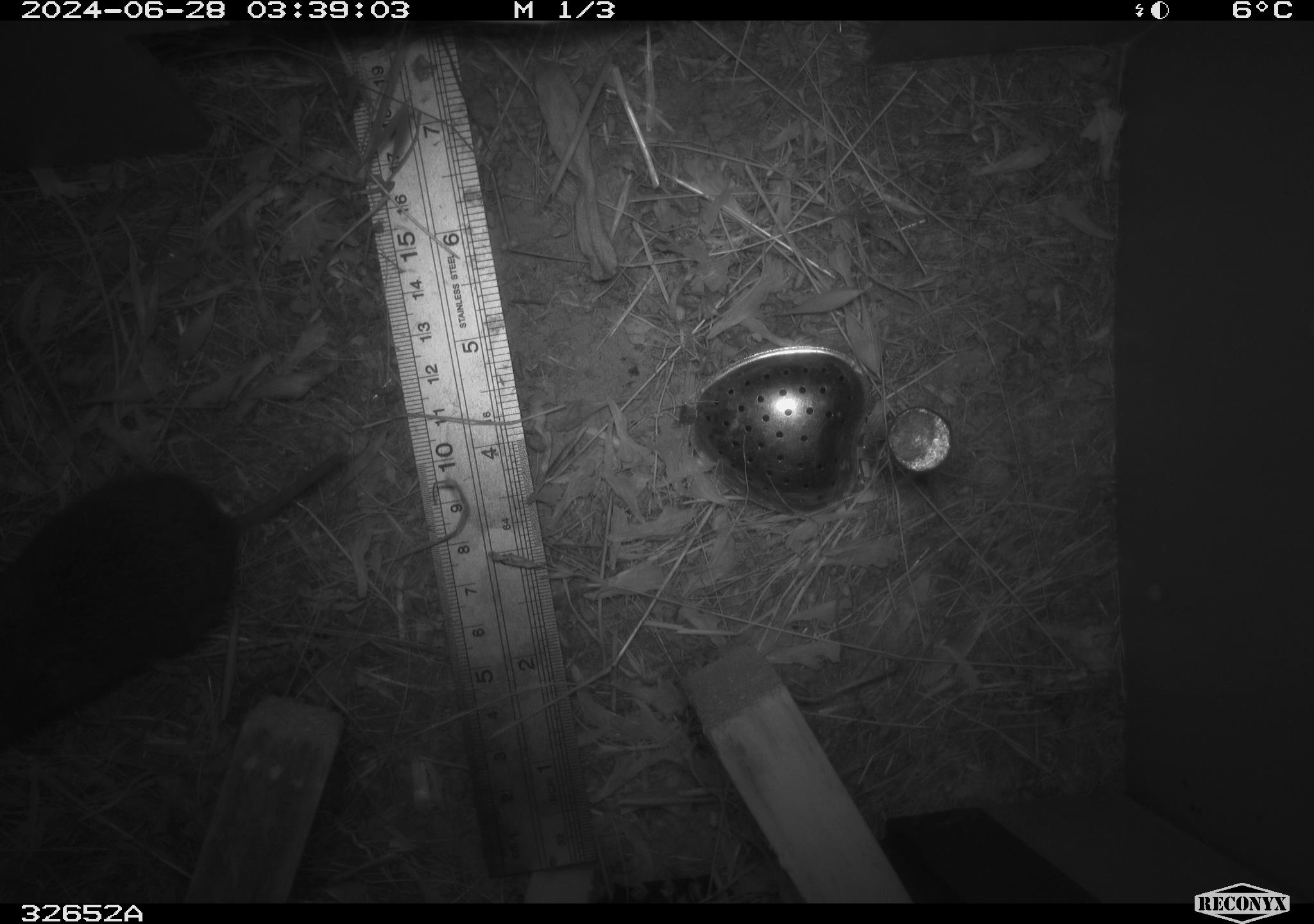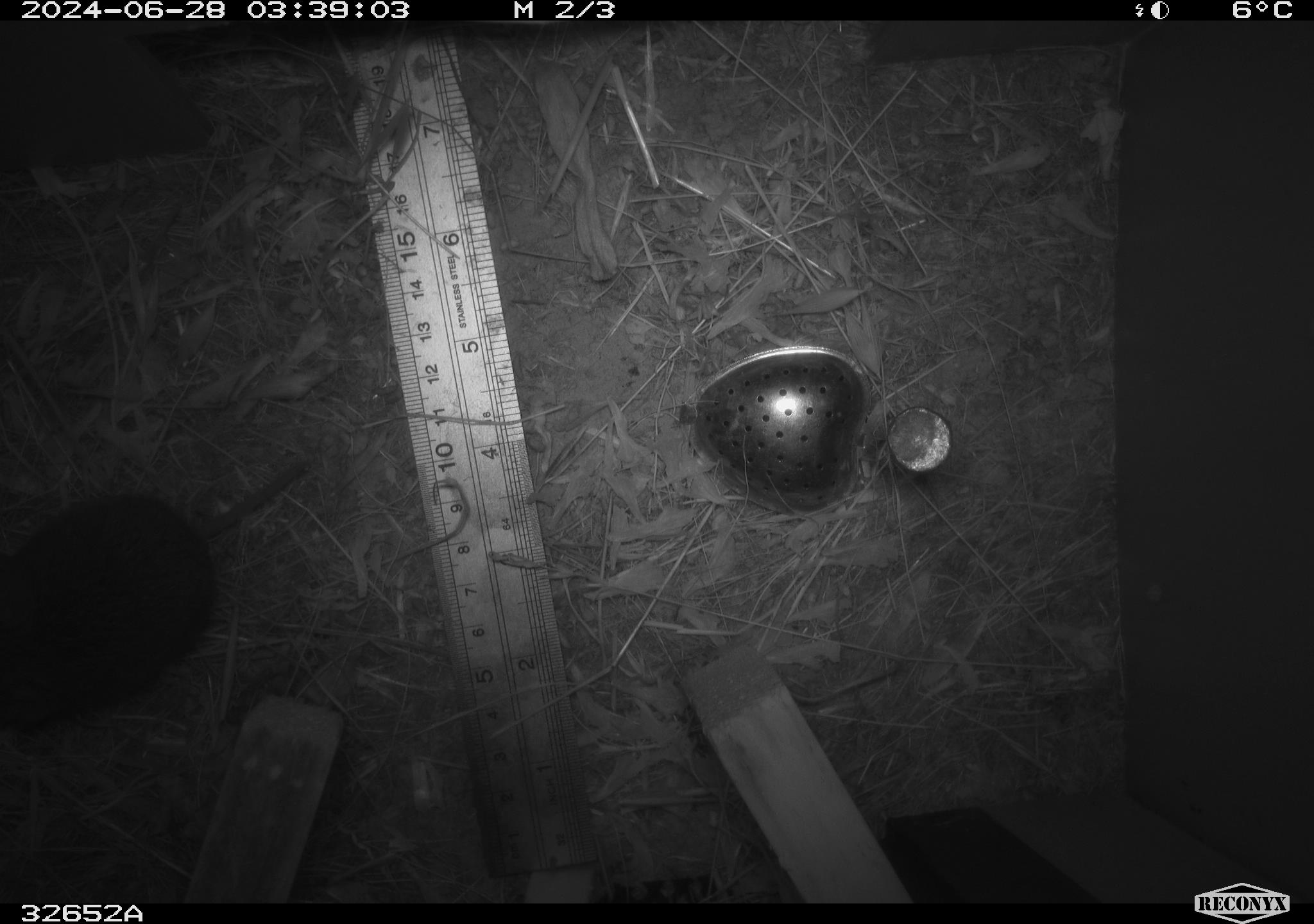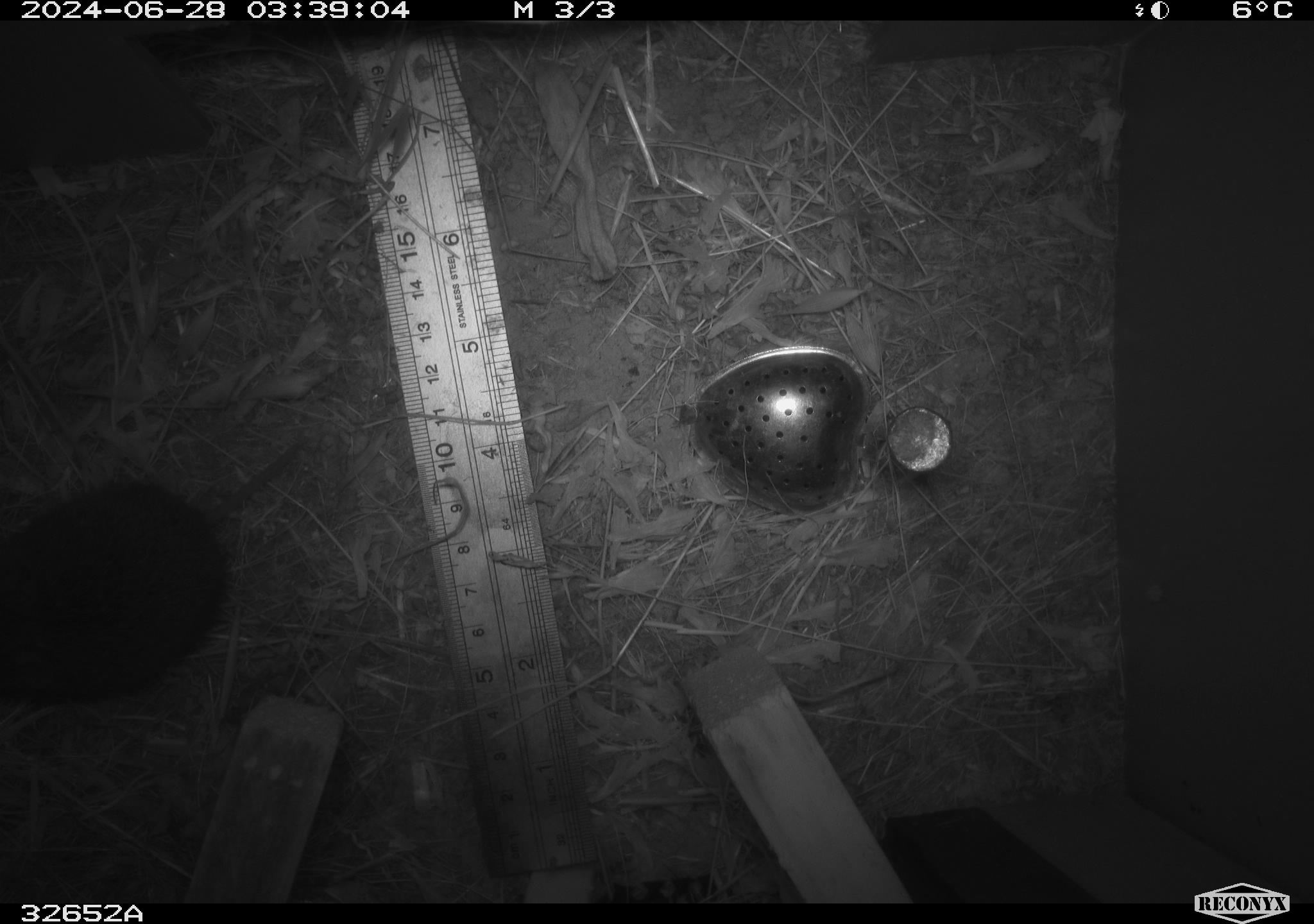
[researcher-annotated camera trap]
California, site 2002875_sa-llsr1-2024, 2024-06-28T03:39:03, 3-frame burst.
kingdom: Animalia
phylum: Chordata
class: Mammalia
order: Rodentia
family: Cricetidae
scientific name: Arvicolinae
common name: voles, lemmings, and muskrats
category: arvicolinae subfamily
Arvicolinae subfamily (voles, lemmings, and muskrats) (Arvicolinae).